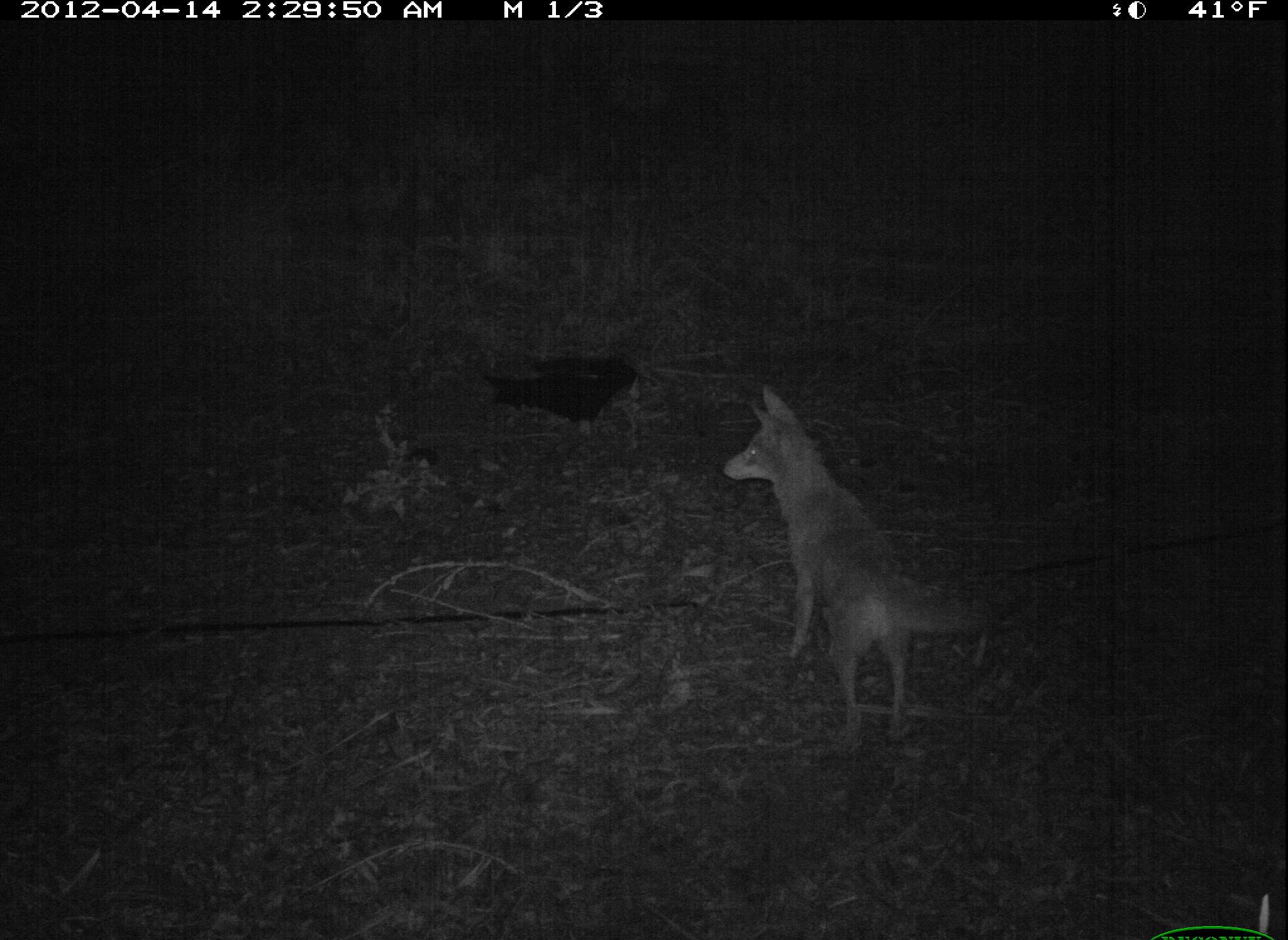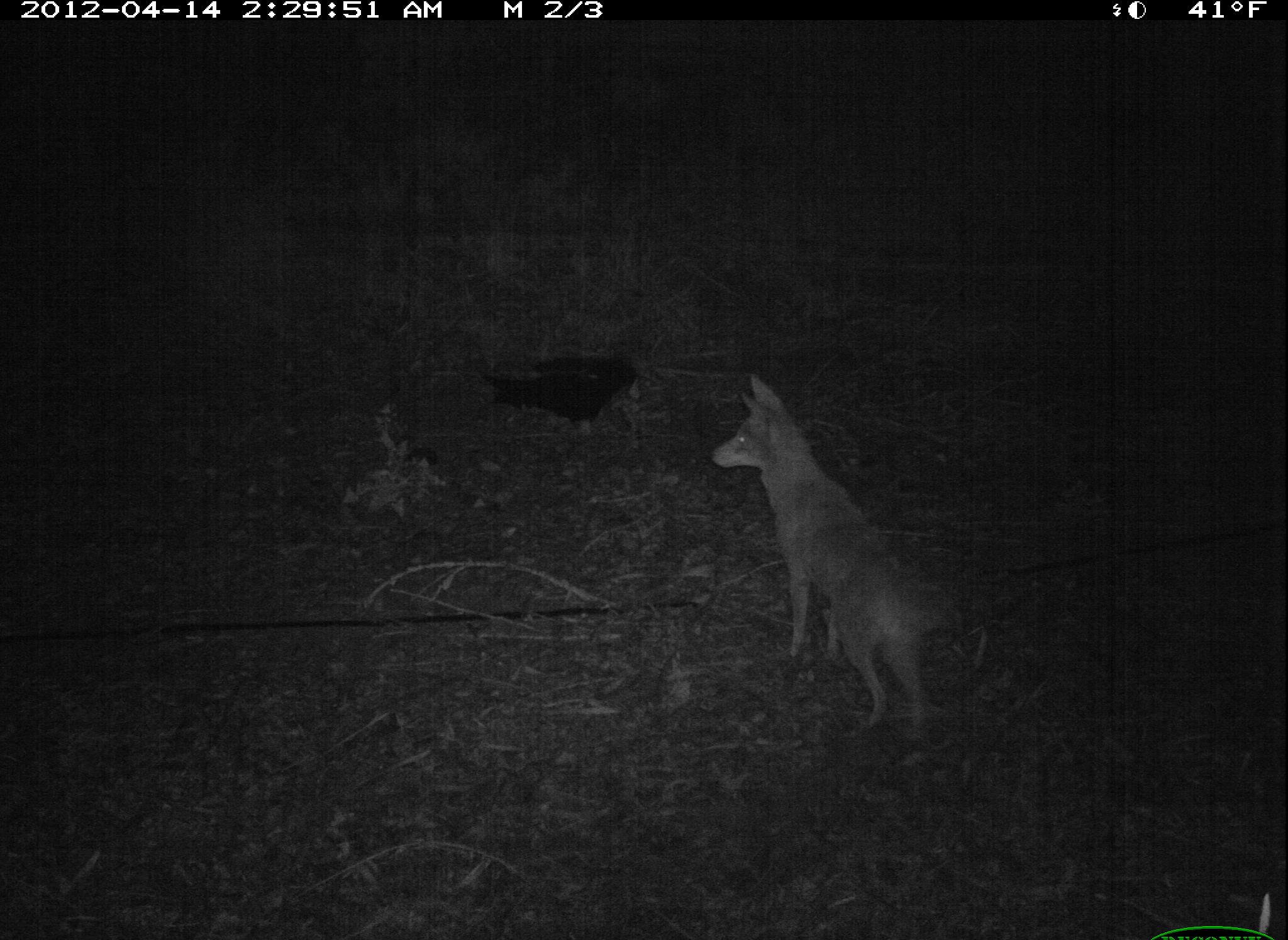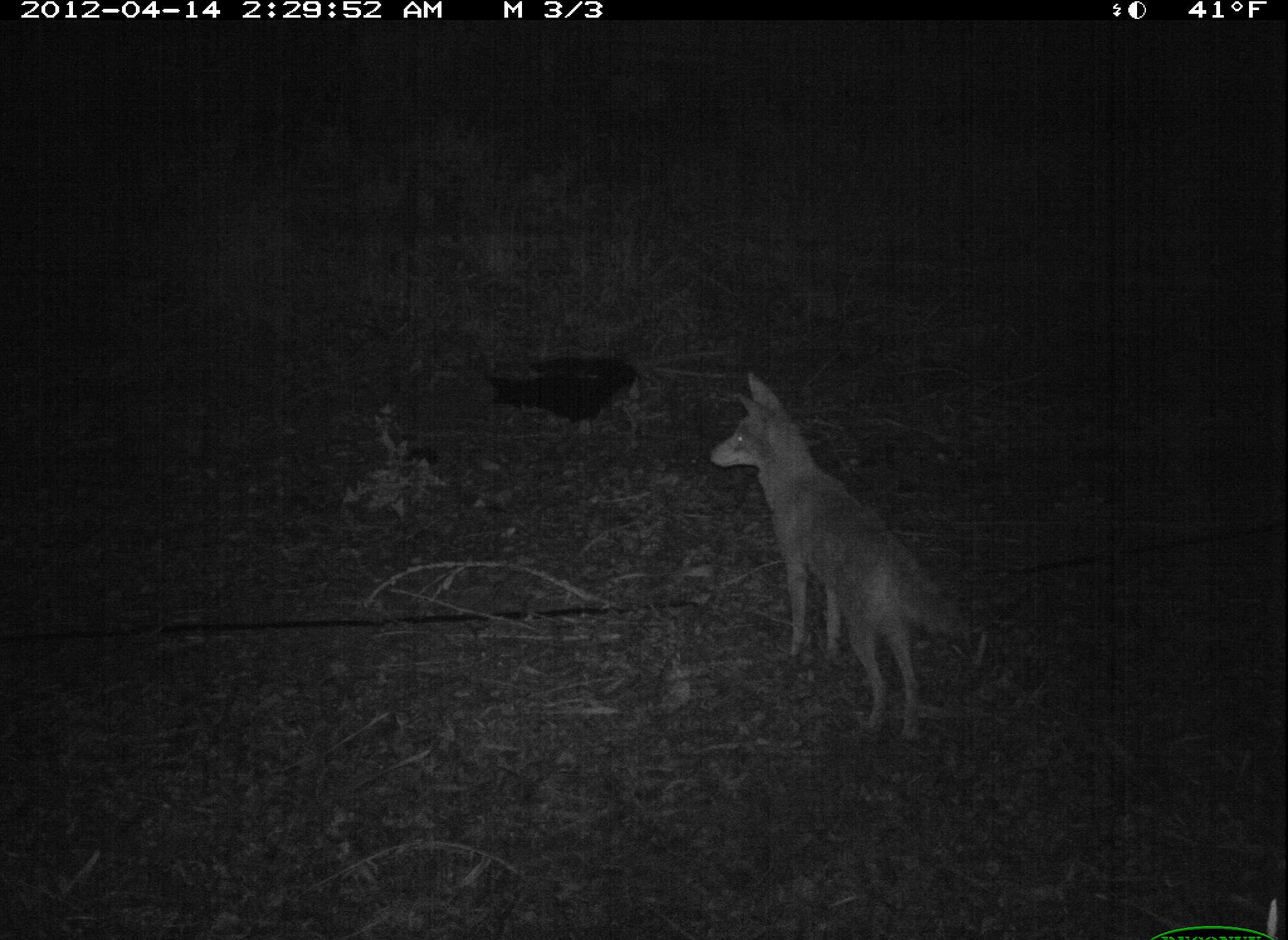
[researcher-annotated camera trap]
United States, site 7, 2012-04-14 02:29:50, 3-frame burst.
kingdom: Animalia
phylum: Chordata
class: Mammalia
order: Carnivora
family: Canidae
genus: Canis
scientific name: Canis latrans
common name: coyote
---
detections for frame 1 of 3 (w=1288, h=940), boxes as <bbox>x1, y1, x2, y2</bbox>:
coyote: <bbox>720, 377, 990, 759</bbox>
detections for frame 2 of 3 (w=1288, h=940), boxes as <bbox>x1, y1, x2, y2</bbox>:
coyote: <bbox>700, 369, 990, 743</bbox>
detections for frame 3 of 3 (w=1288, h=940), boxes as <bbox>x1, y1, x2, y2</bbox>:
coyote: <bbox>704, 367, 992, 746</bbox>